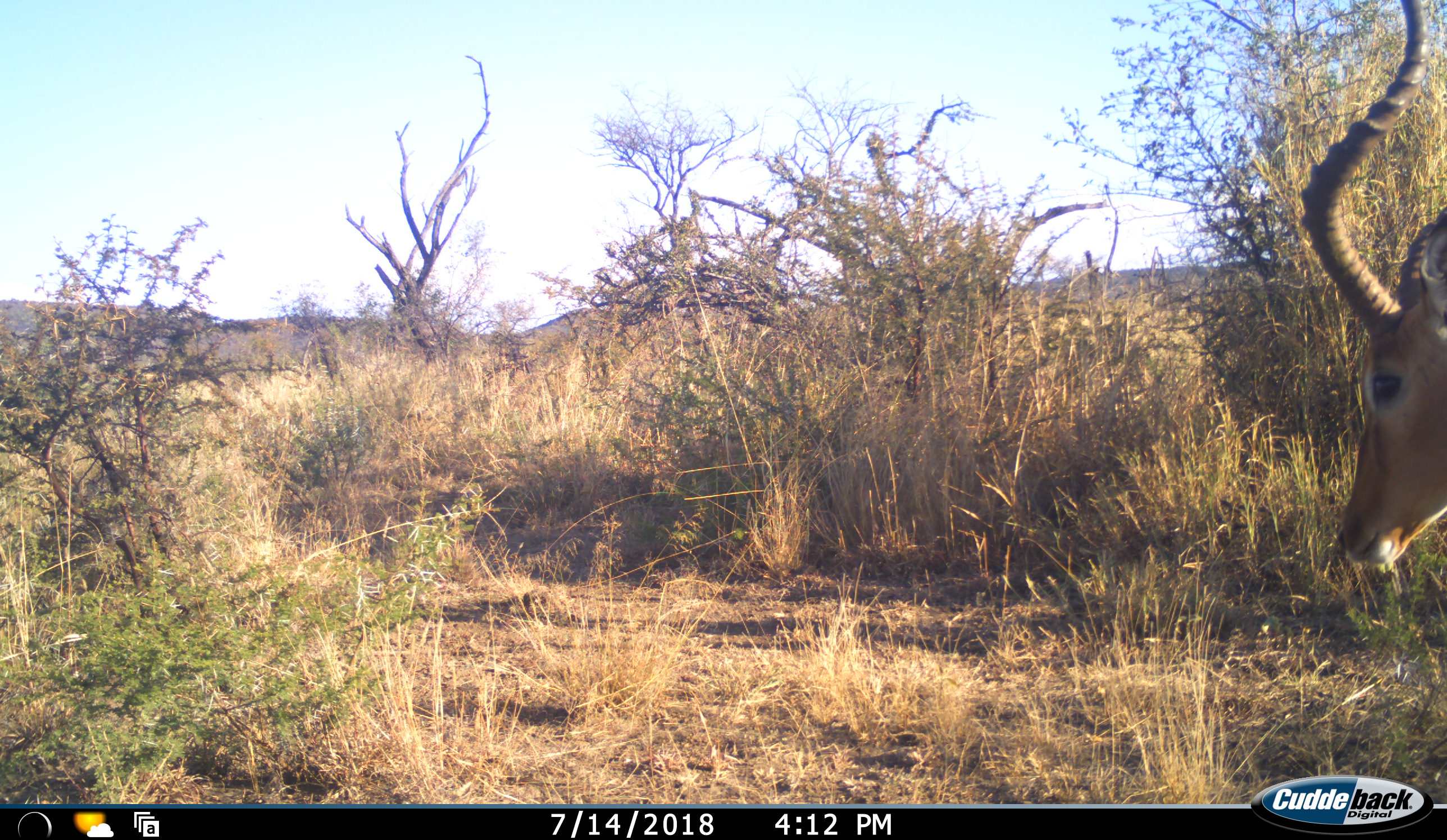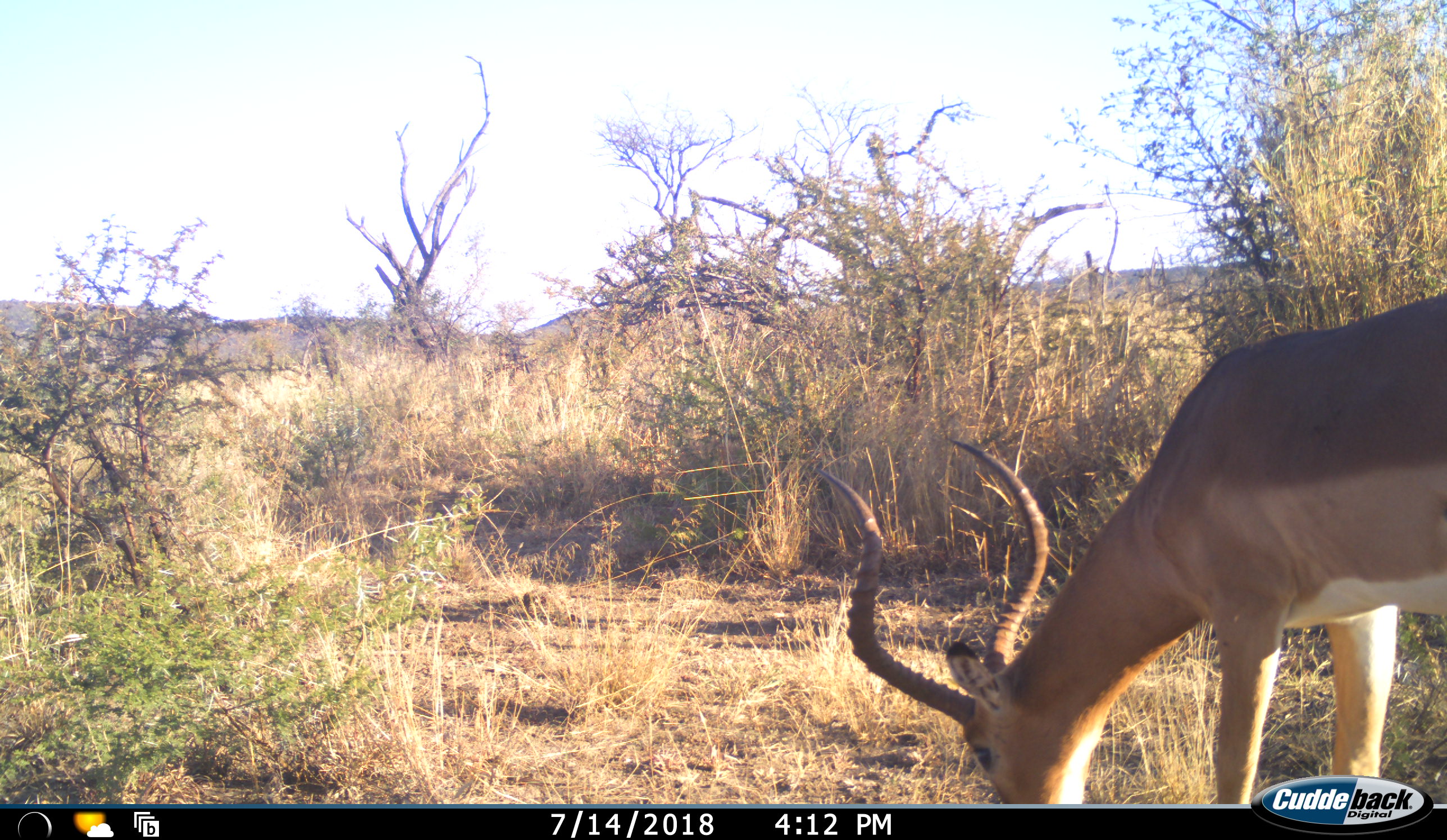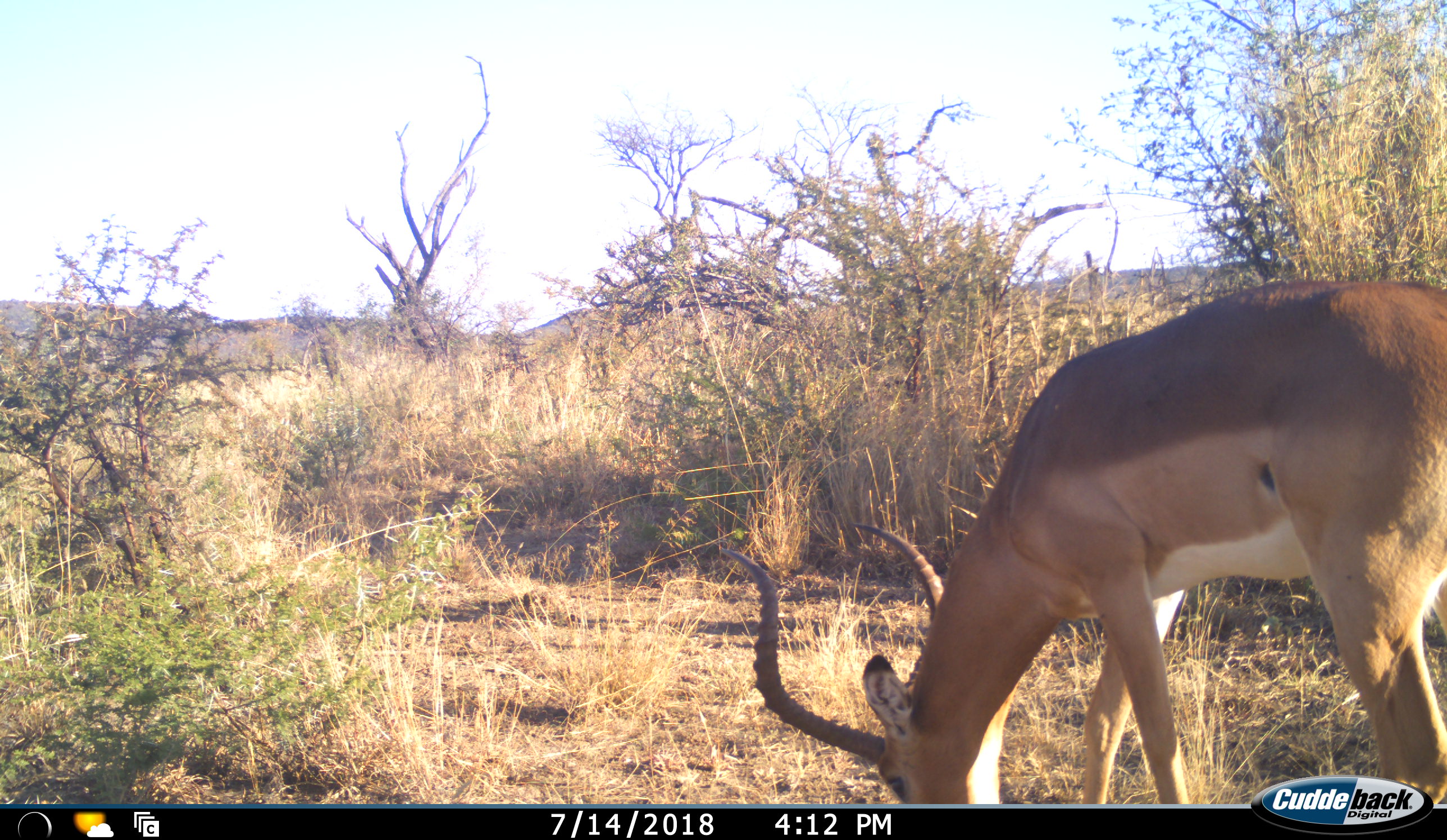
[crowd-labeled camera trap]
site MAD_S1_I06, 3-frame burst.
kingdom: Animalia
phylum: Chordata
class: Mammalia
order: Artiodactyla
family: Bovidae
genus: Aepyceros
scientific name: Aepyceros melampus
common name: impala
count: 1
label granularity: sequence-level